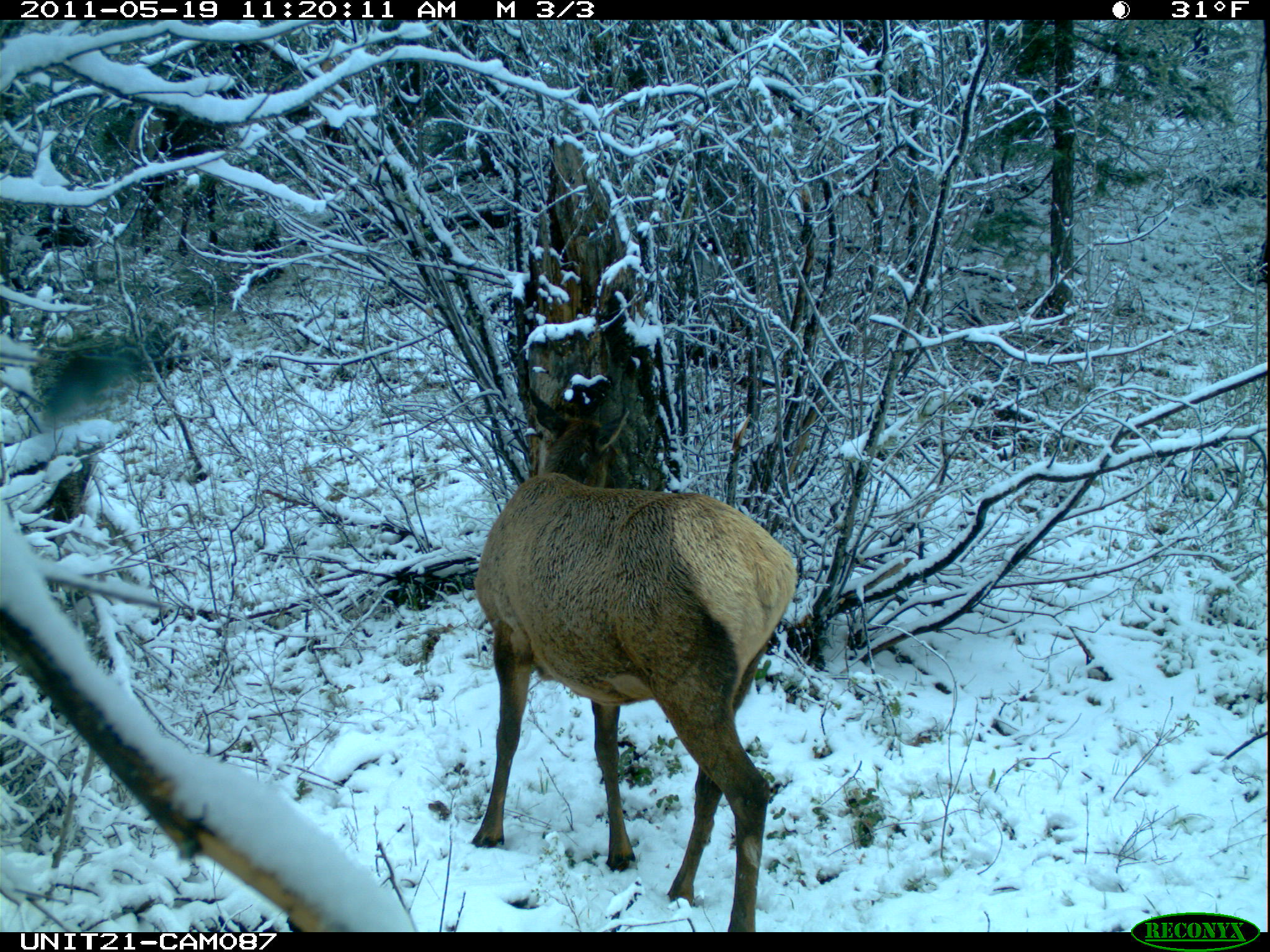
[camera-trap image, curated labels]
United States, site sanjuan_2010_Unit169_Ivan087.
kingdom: Animalia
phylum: Chordata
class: Mammalia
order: Artiodactyla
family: Cervidae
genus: Cervus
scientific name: Cervus elaphus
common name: red deer